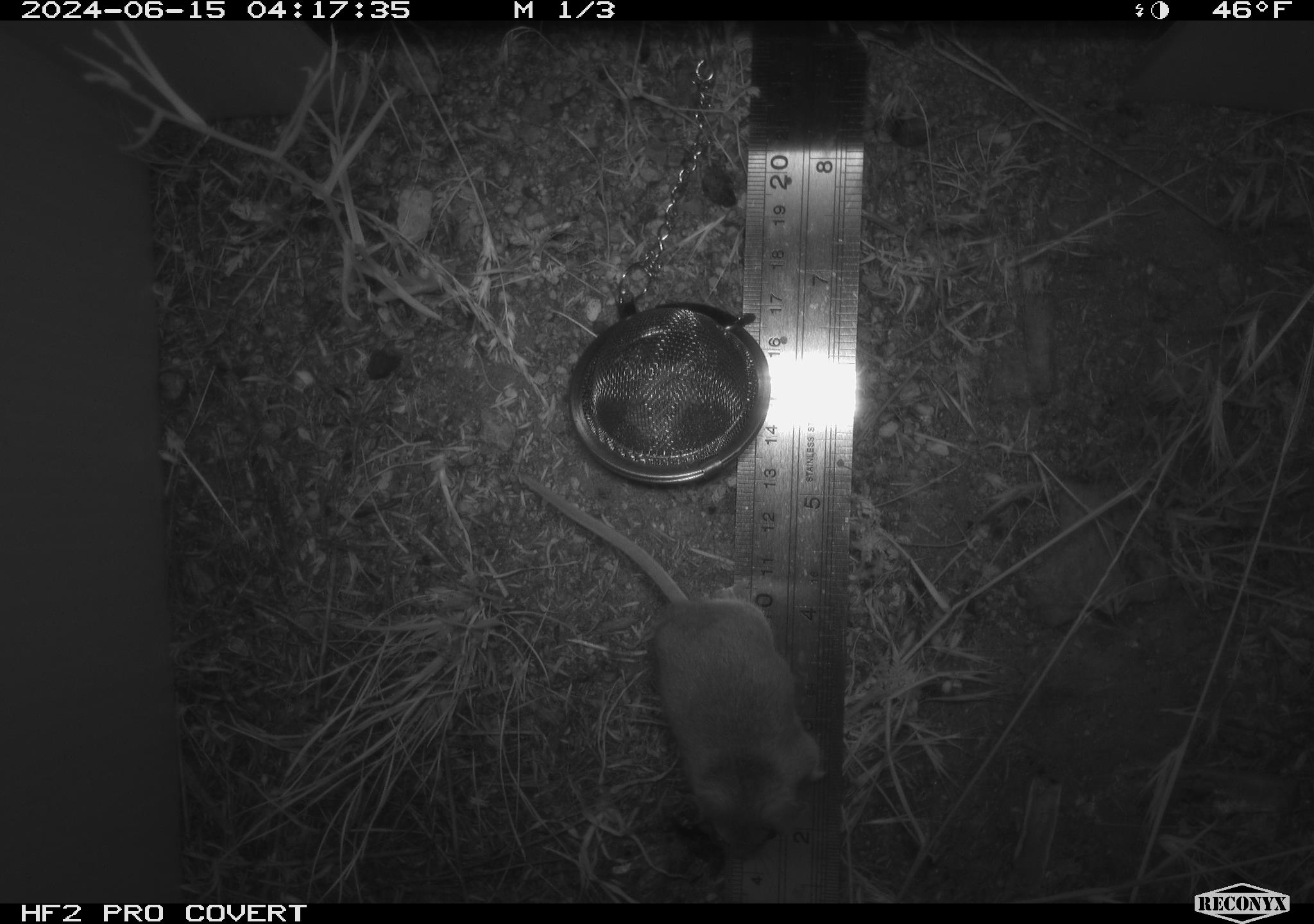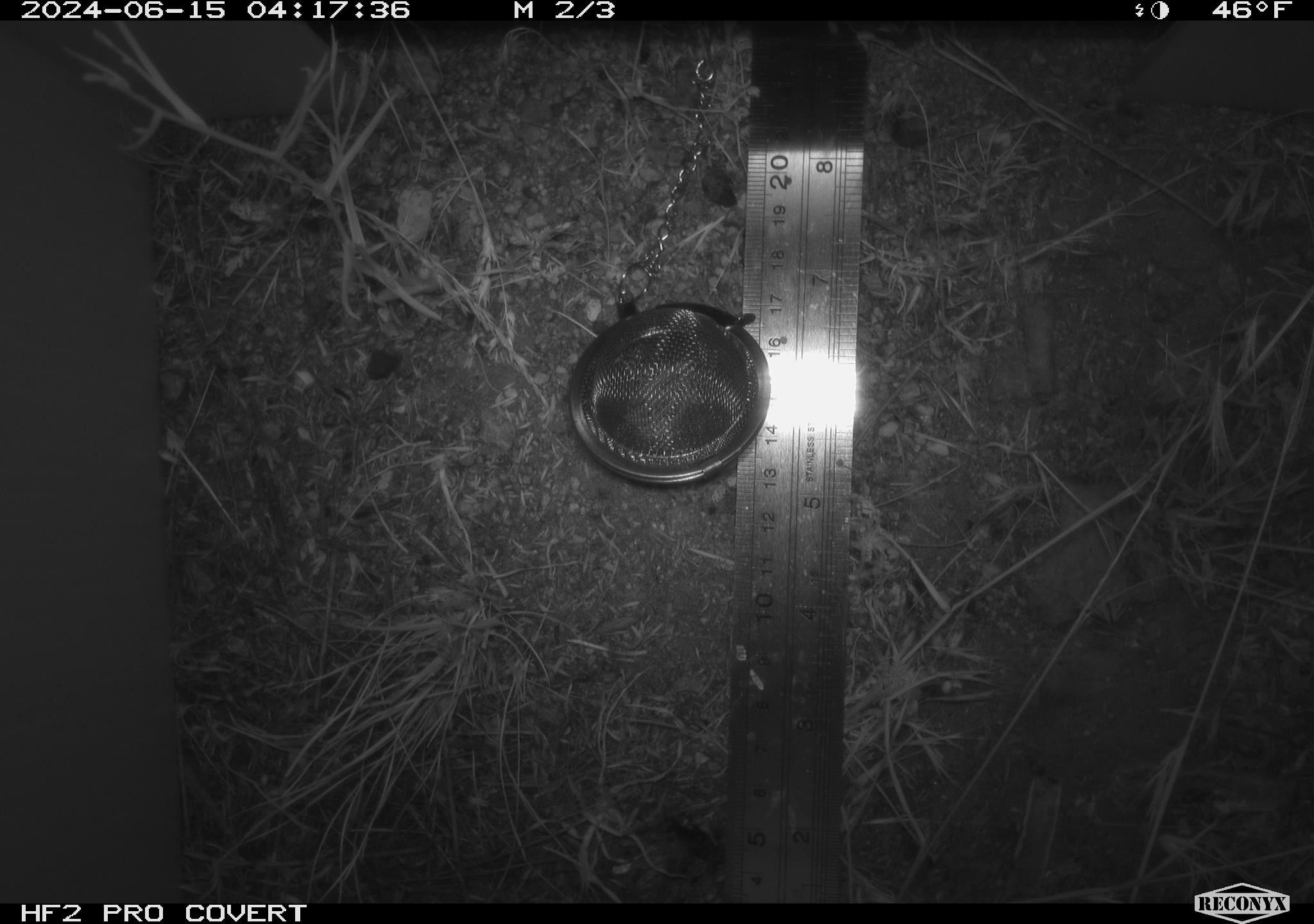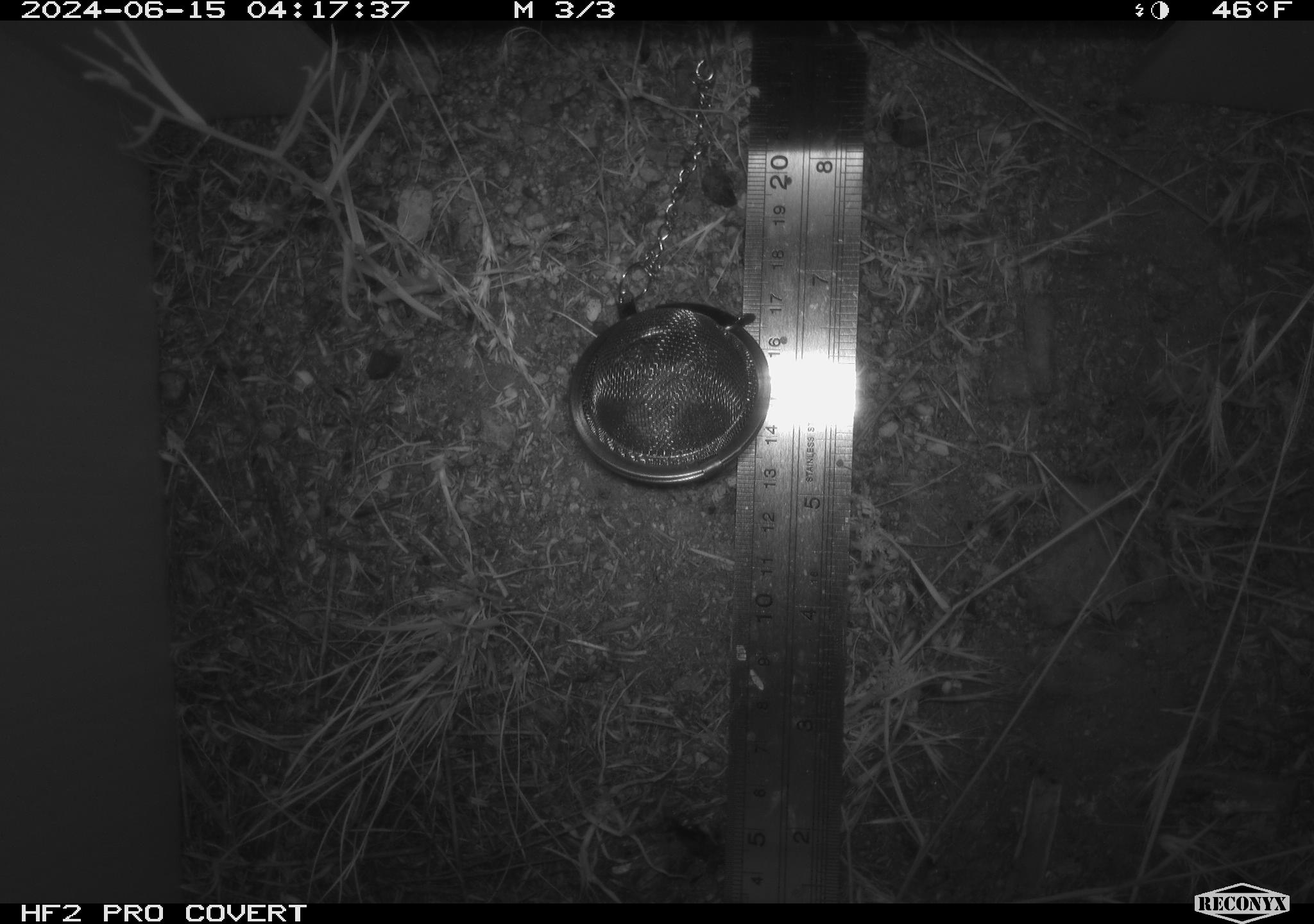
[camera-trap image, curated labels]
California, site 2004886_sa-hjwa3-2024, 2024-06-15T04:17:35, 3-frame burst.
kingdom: Animalia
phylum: Chordata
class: Mammalia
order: Rodentia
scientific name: Rodentia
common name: rodent